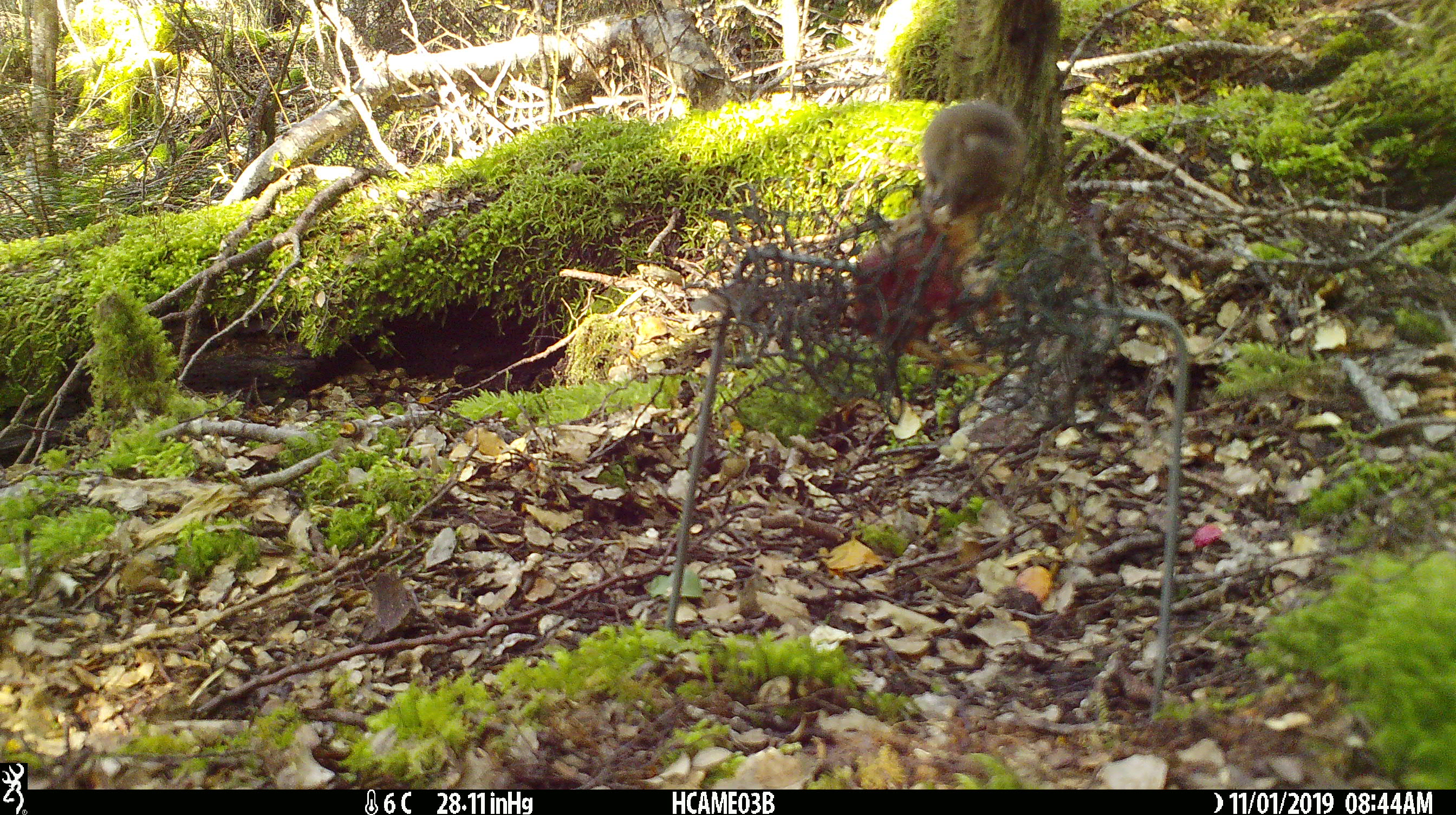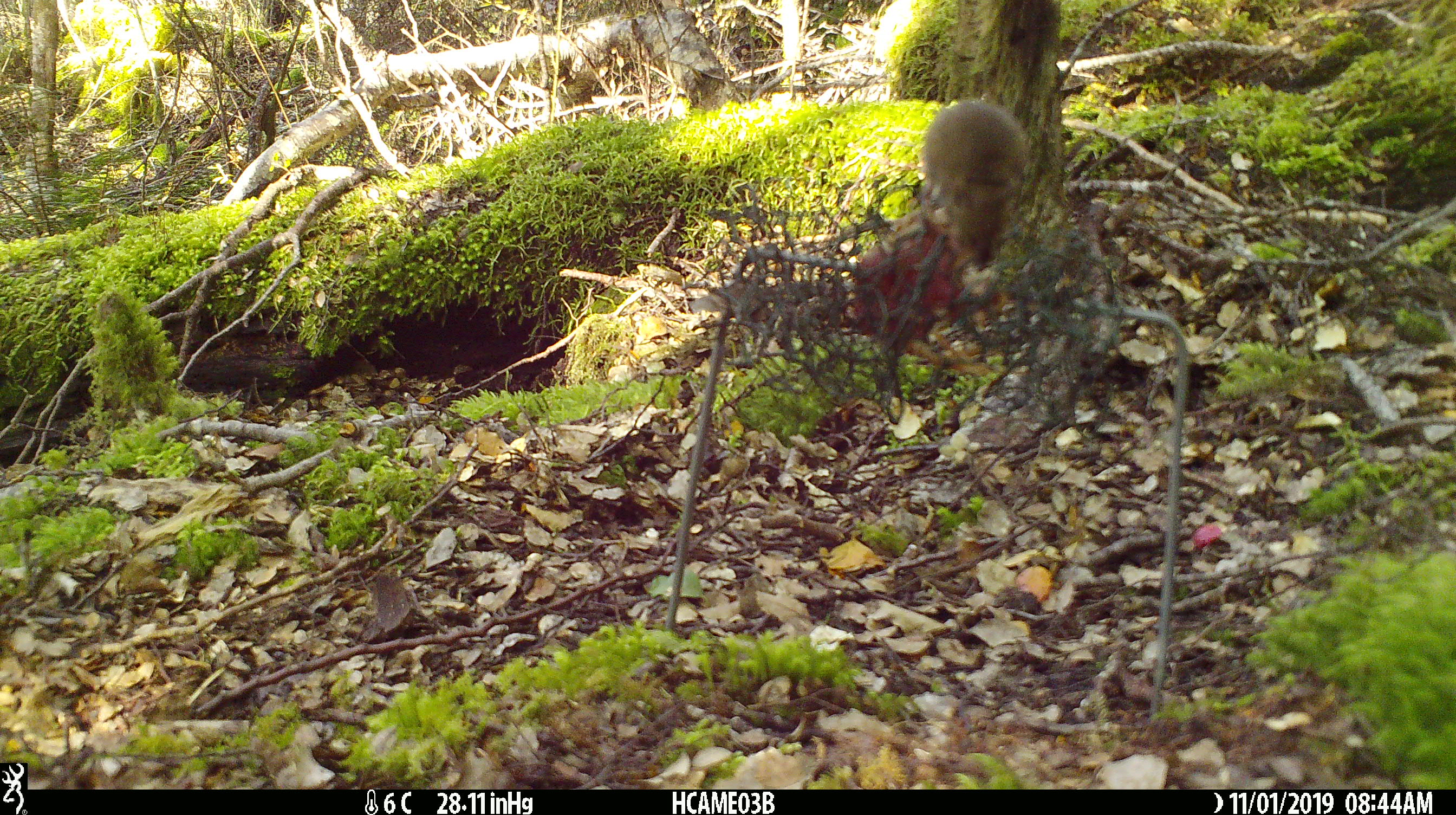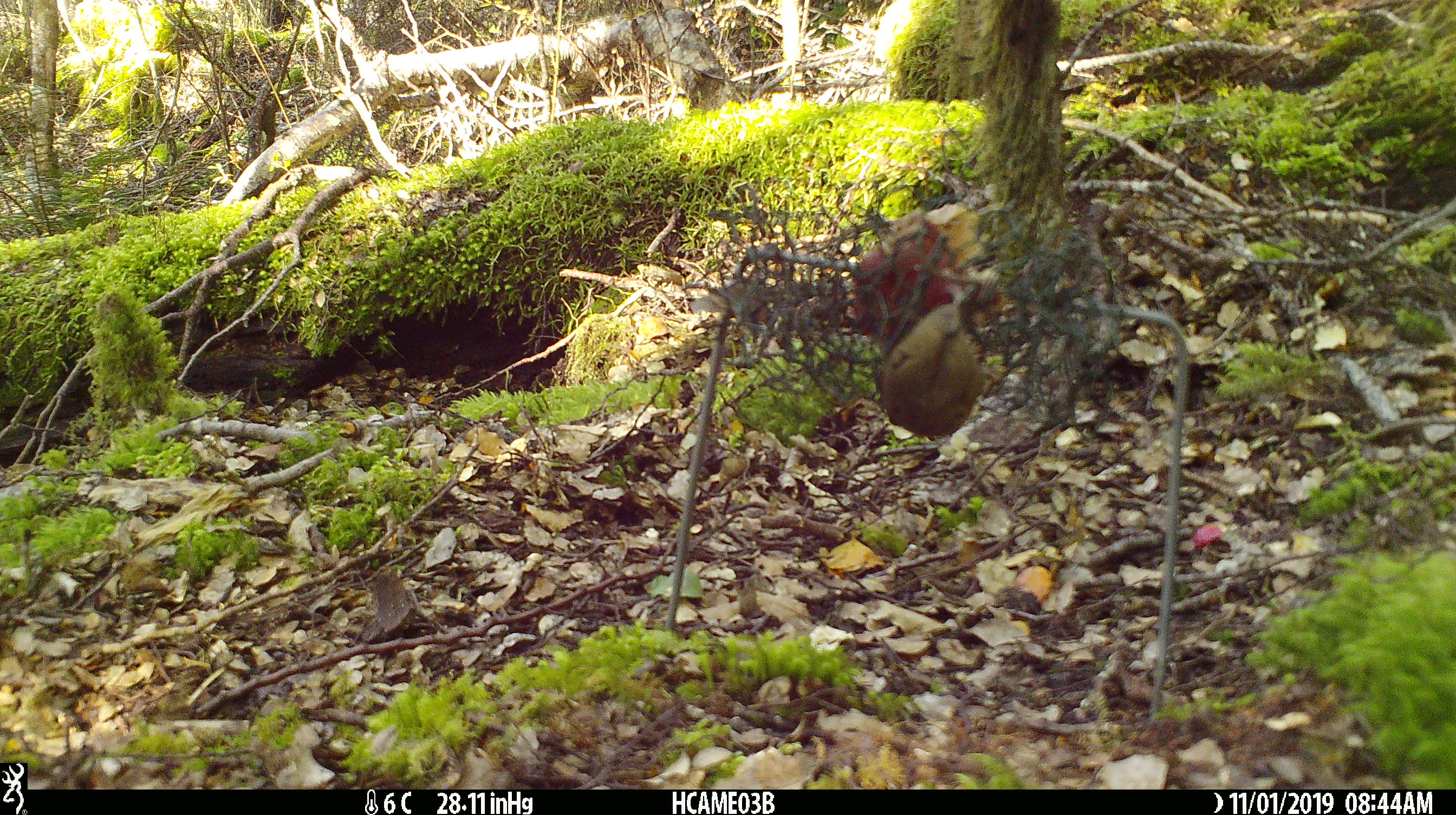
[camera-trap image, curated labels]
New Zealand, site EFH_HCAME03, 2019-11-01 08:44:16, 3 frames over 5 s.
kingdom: Animalia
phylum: Chordata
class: Mammalia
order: Rodentia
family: Muridae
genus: Mus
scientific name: Mus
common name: mouse